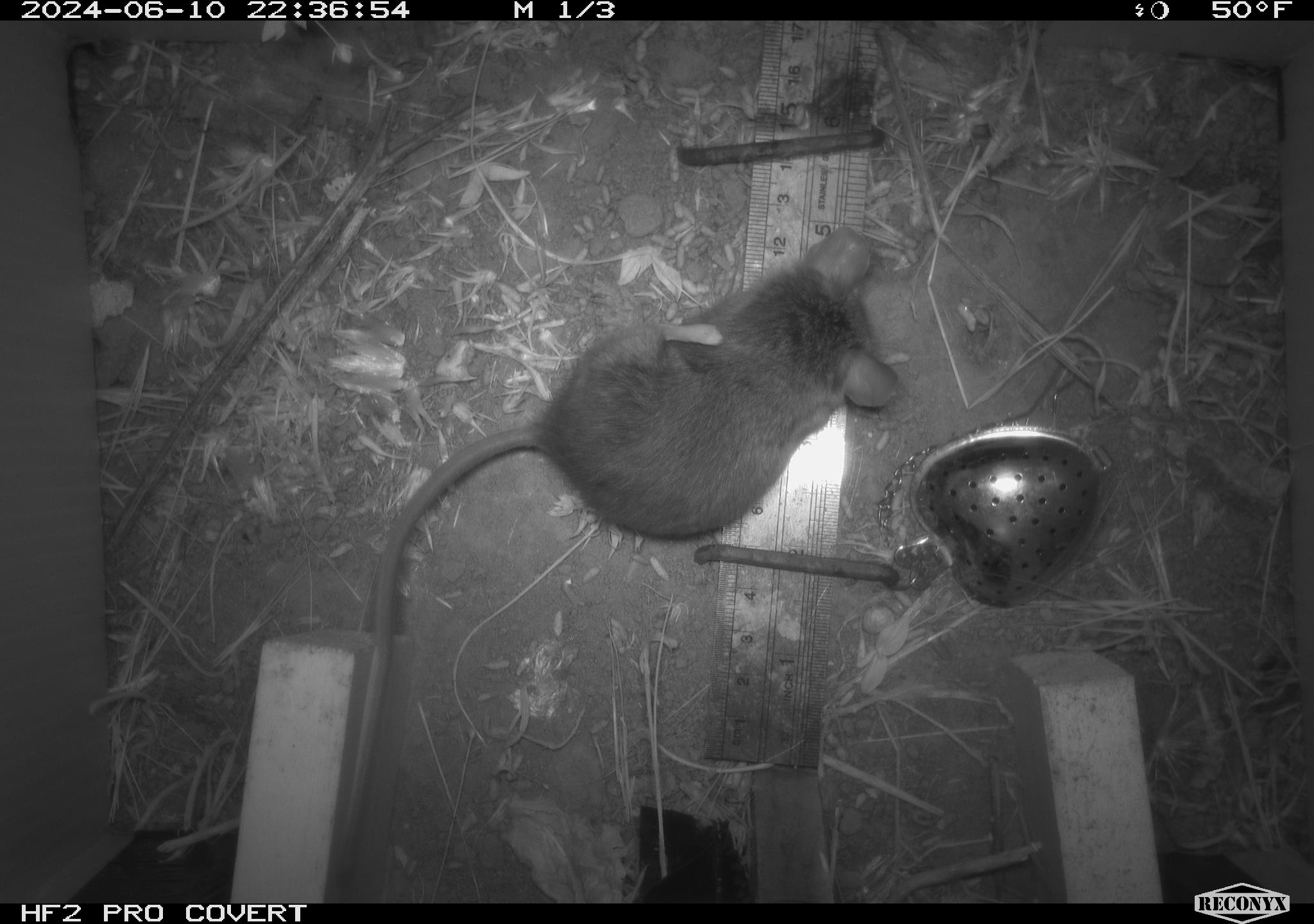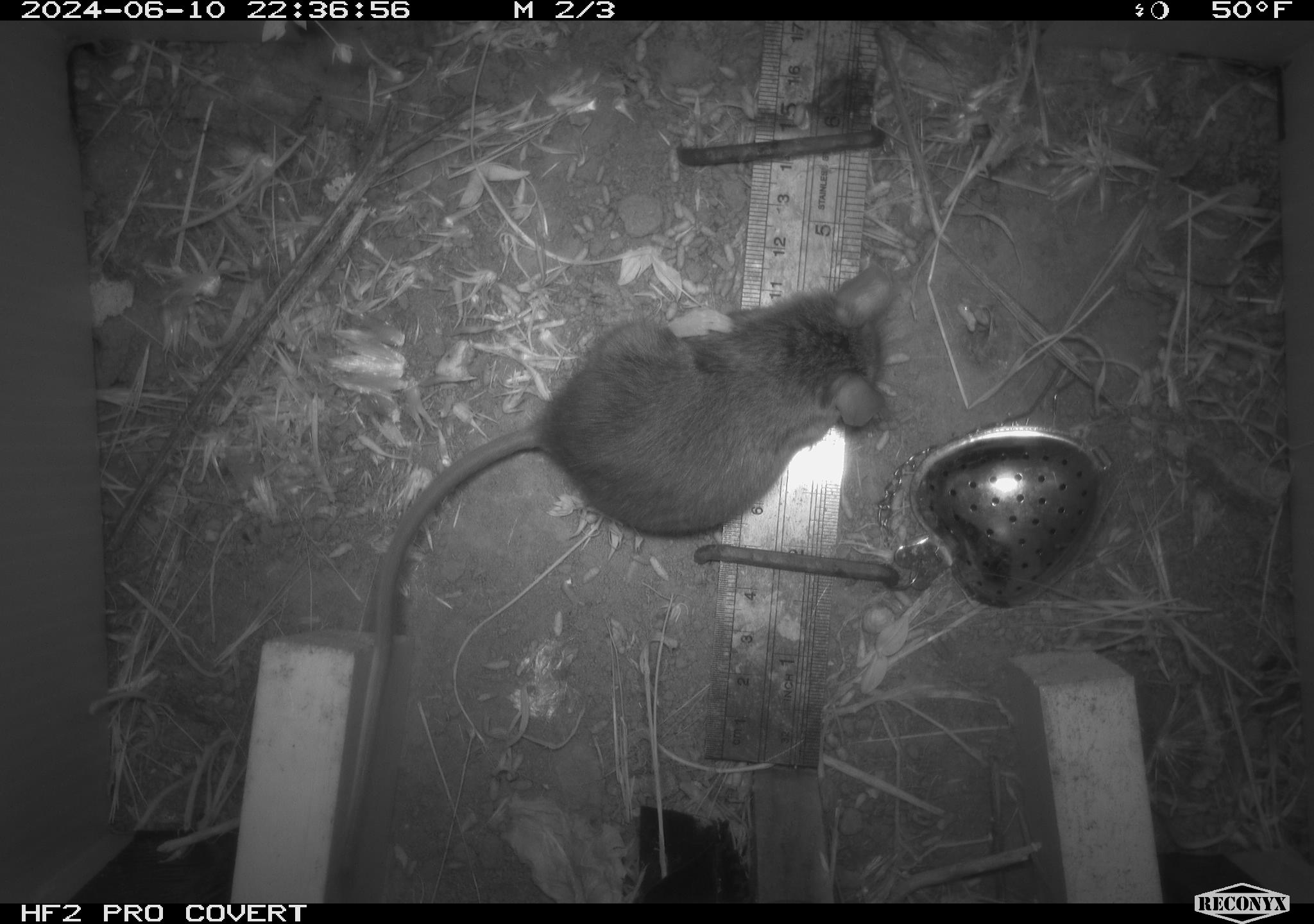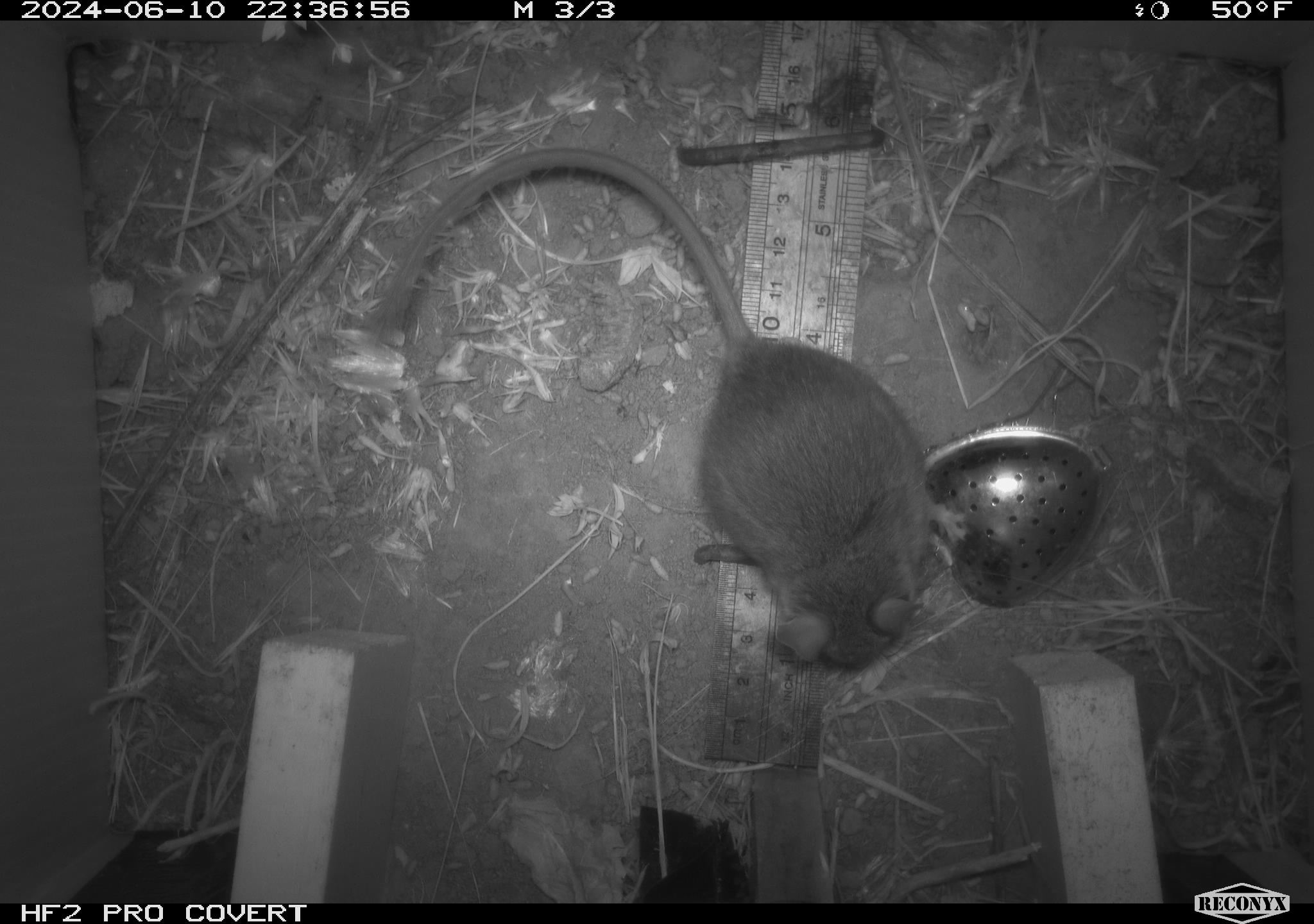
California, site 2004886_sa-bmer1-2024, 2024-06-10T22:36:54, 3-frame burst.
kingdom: Animalia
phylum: Chordata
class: Mammalia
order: Rodentia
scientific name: Rodentia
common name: woodrat or rat or mouse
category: woodrat or rat or mouse species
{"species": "woodrat or rat or mouse species (woodrat or rat or mouse) (Rodentia)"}